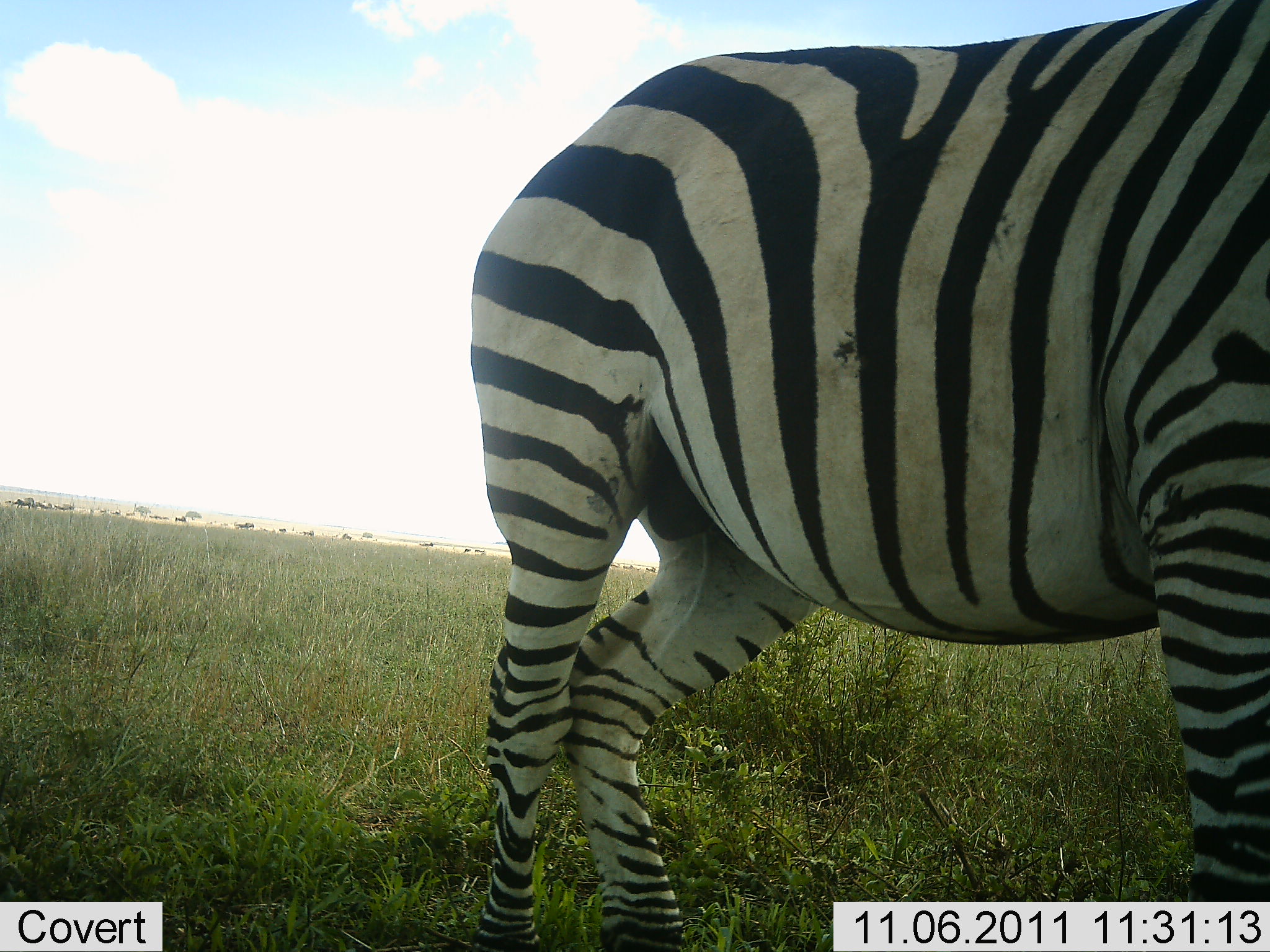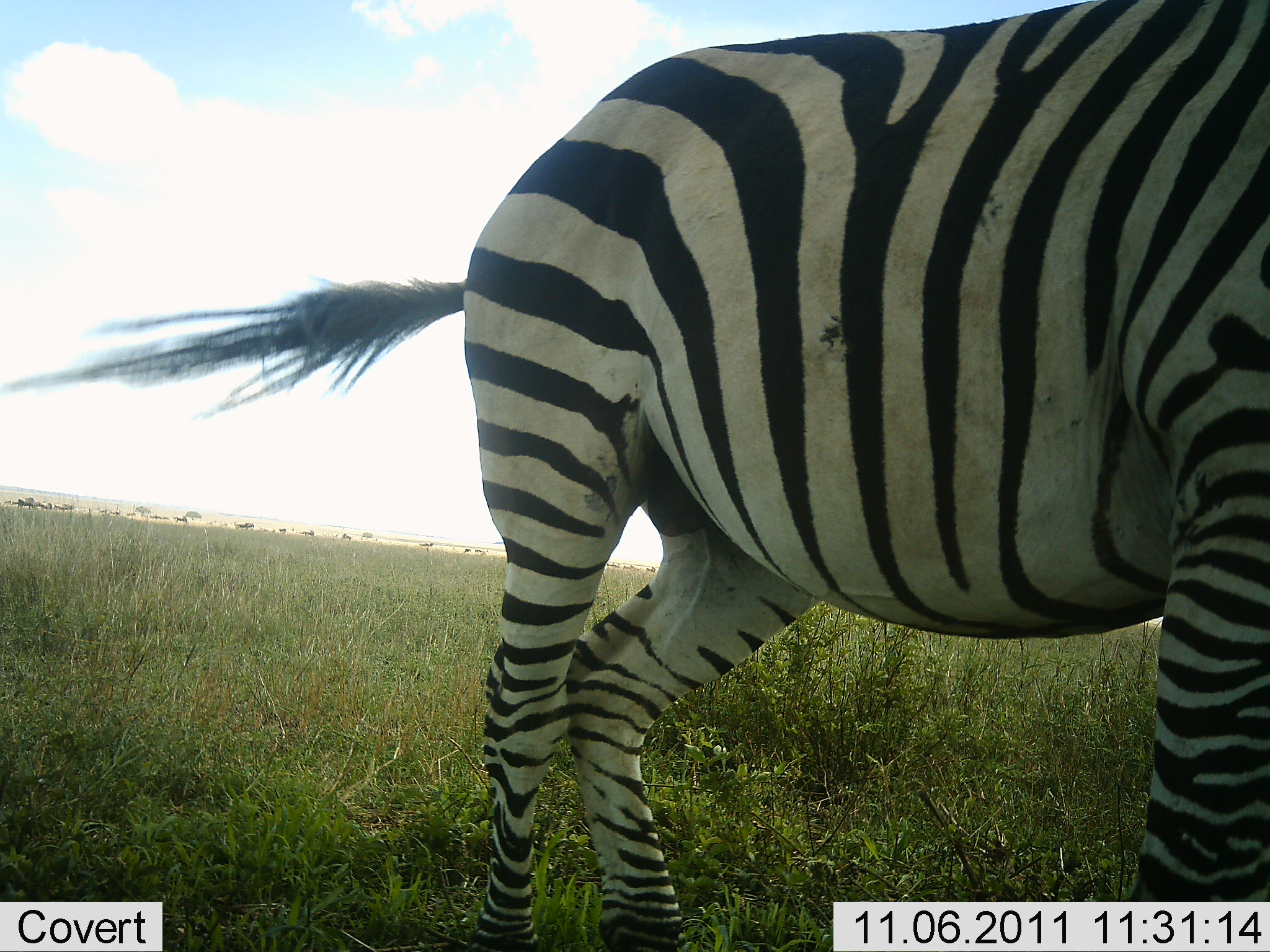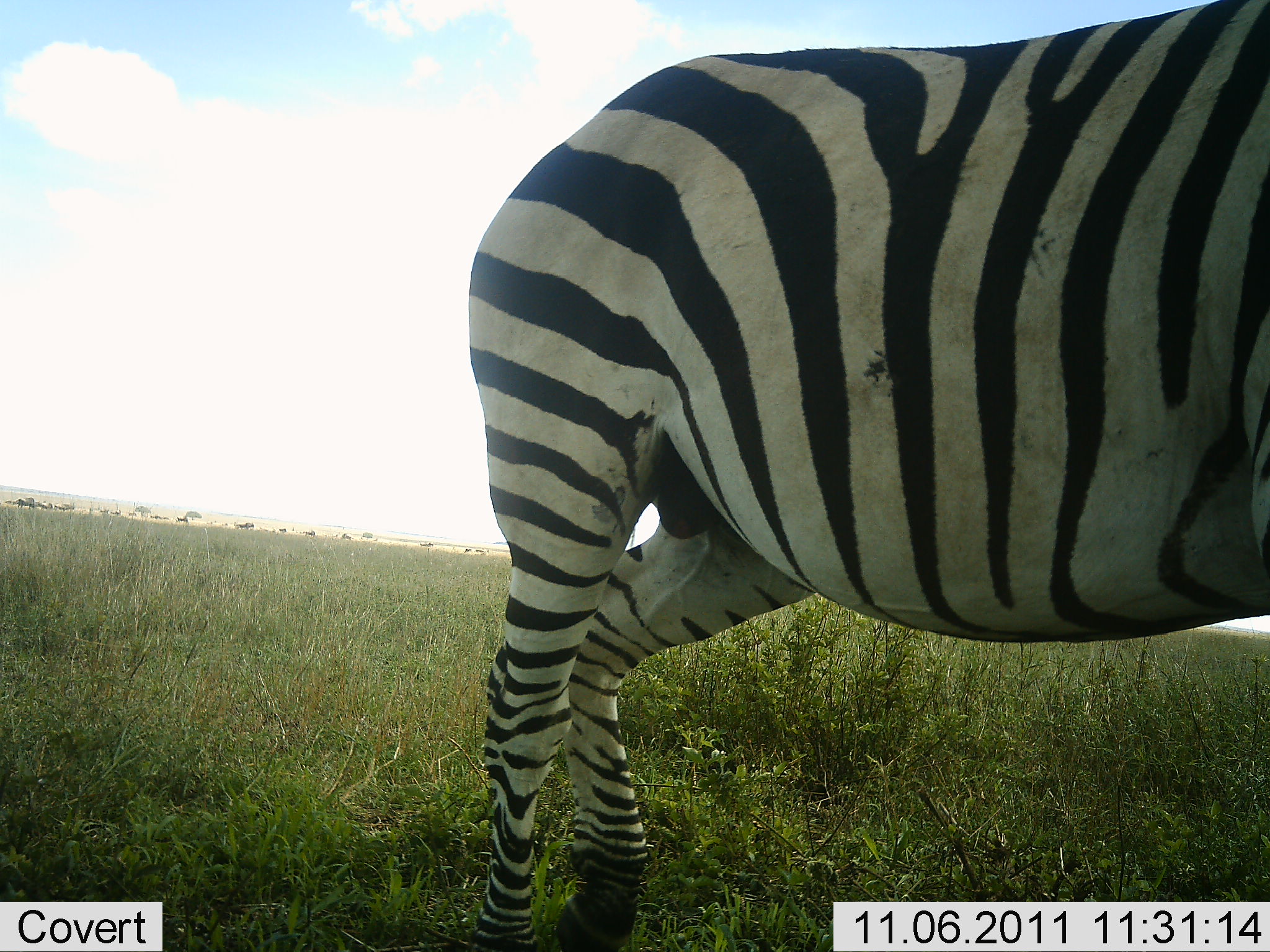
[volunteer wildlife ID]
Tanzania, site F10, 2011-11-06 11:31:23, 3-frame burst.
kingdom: Animalia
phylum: Chordata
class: Mammalia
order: Perissodactyla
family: Equidae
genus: Equus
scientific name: Equus quagga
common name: plains zebra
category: zebra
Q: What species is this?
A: Zebra (plains zebra) (Equus quagga).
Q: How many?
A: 1.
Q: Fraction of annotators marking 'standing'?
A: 90%.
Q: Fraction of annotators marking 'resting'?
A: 0%.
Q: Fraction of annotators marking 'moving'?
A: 10%.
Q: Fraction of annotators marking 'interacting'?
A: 10%.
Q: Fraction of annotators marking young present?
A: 0%.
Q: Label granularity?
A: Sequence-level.